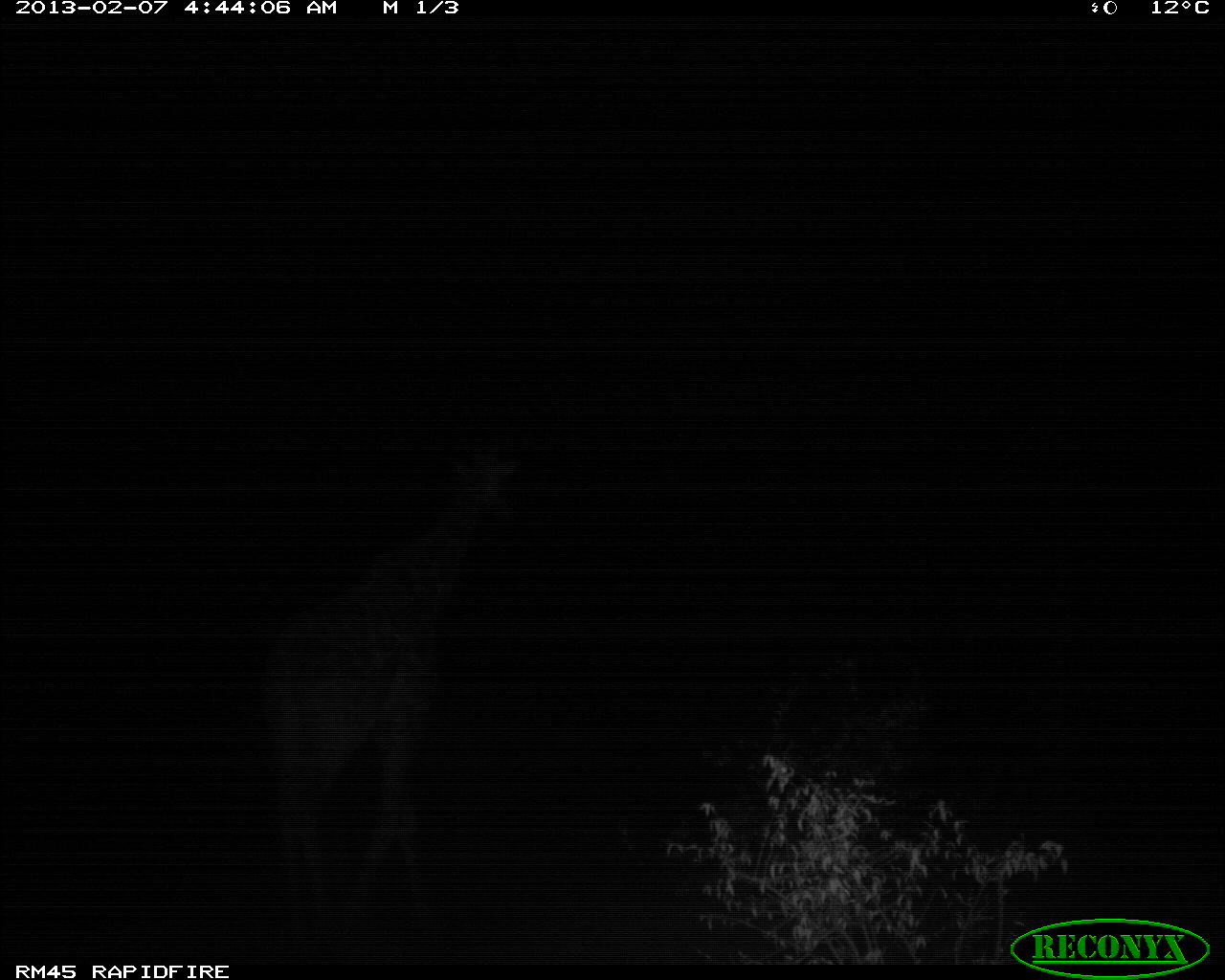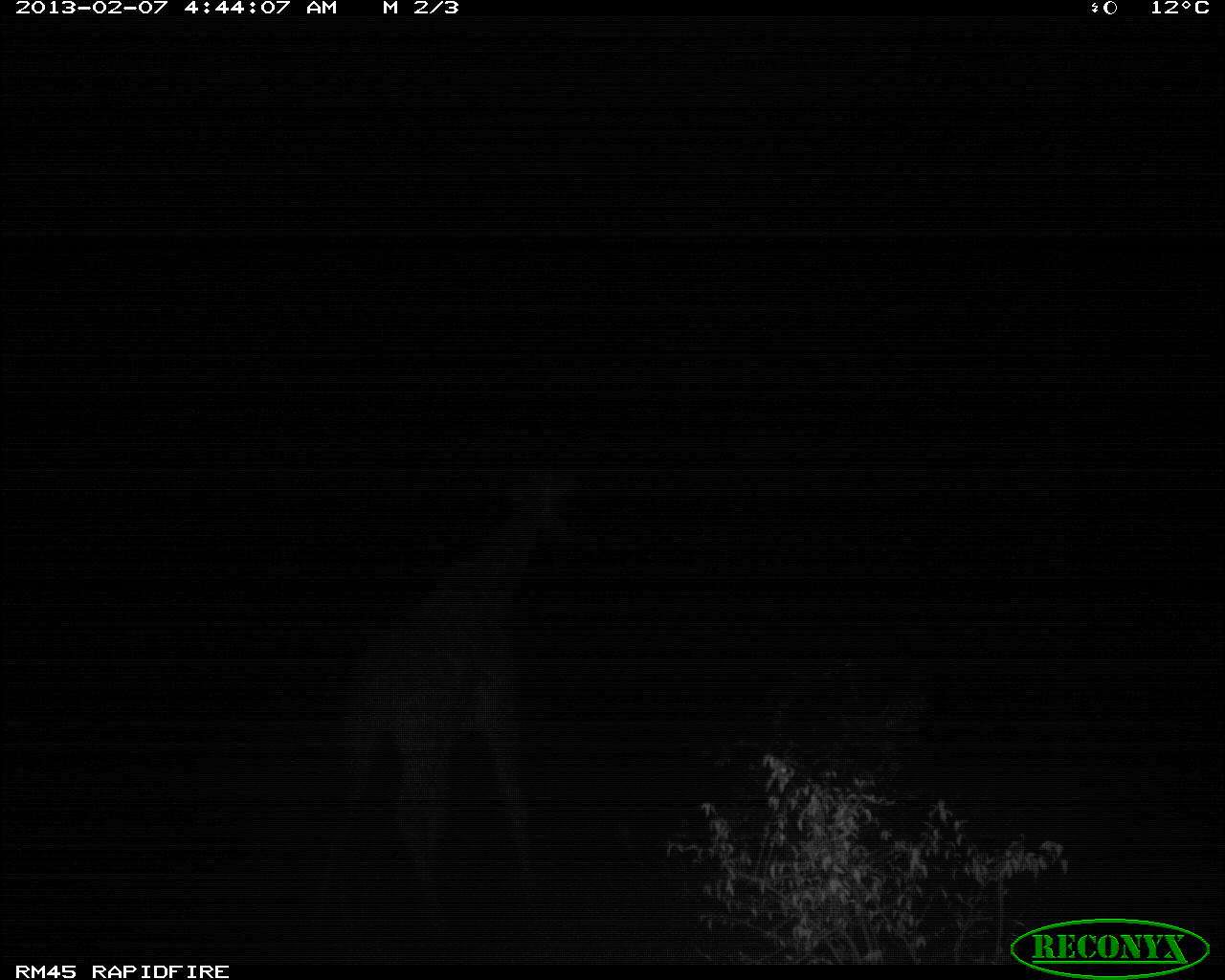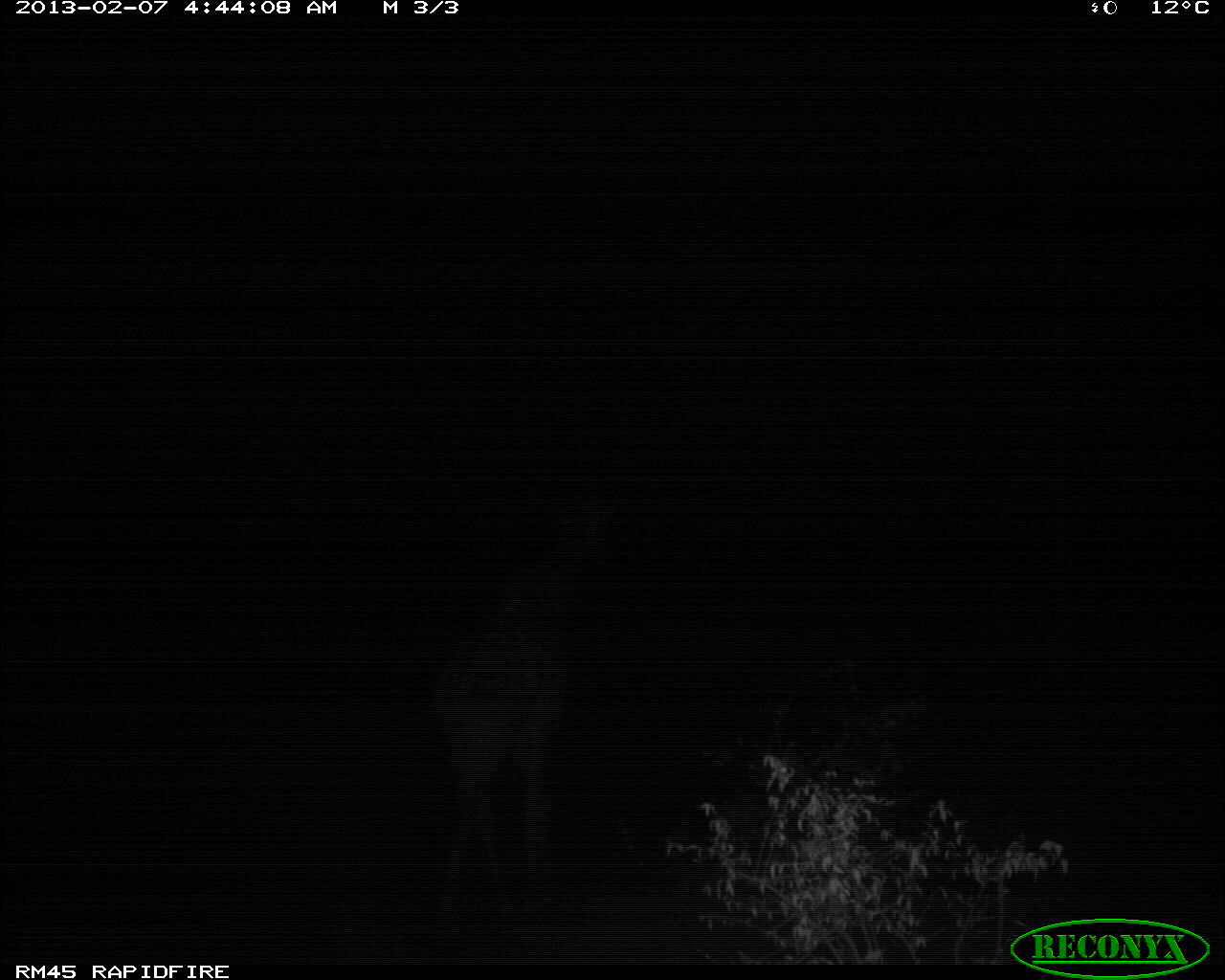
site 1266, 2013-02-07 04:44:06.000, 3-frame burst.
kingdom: Animalia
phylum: Chordata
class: Mammalia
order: Artiodactyla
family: Giraffidae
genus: Giraffa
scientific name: Giraffa camelopardalis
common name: giraffe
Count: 1.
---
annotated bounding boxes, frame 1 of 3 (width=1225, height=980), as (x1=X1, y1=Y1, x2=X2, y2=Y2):
giraffa camelopardalis: (x1=235, y1=428, x2=530, y2=938)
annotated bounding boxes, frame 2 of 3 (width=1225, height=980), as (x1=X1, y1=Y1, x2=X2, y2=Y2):
giraffa camelopardalis: (x1=291, y1=443, x2=573, y2=938)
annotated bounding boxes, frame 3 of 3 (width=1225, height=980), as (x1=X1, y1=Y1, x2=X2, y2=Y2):
giraffa camelopardalis: (x1=425, y1=479, x2=619, y2=926)